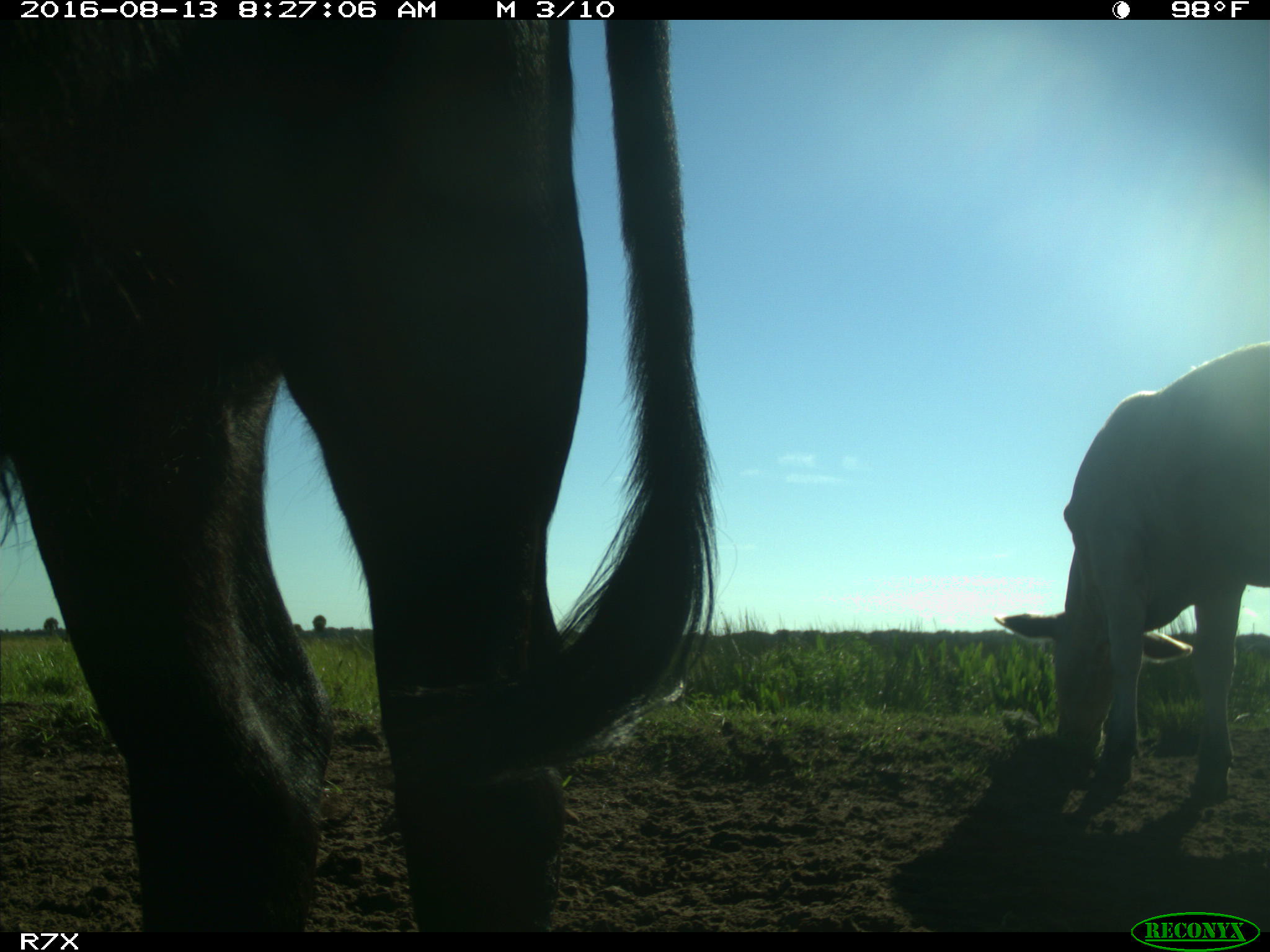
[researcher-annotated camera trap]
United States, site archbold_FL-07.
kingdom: Animalia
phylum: Chordata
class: Mammalia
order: Artiodactyla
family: Bovidae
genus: Bos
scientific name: Bos taurus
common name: domestic cow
Bos taurus (domestic cow).